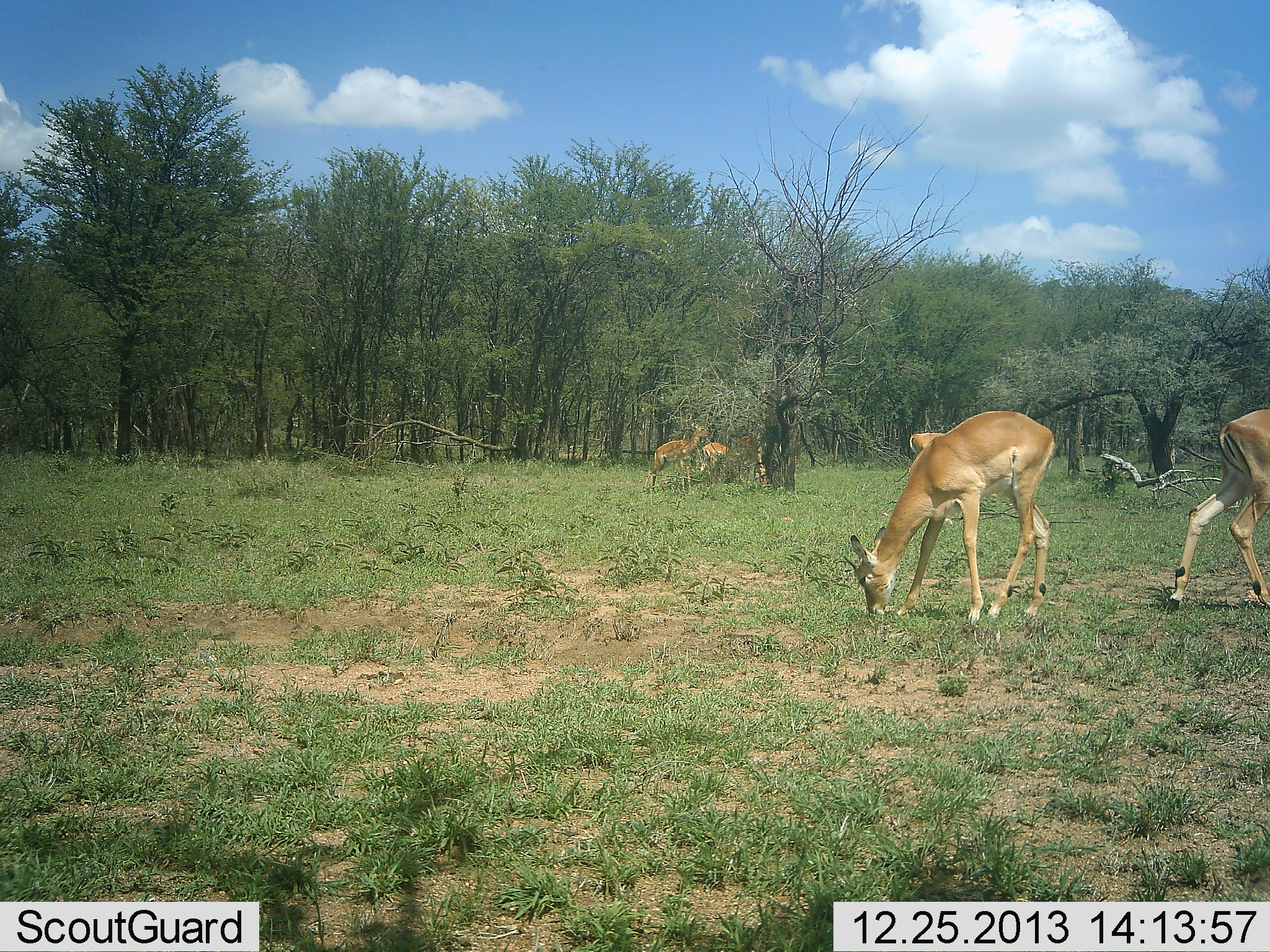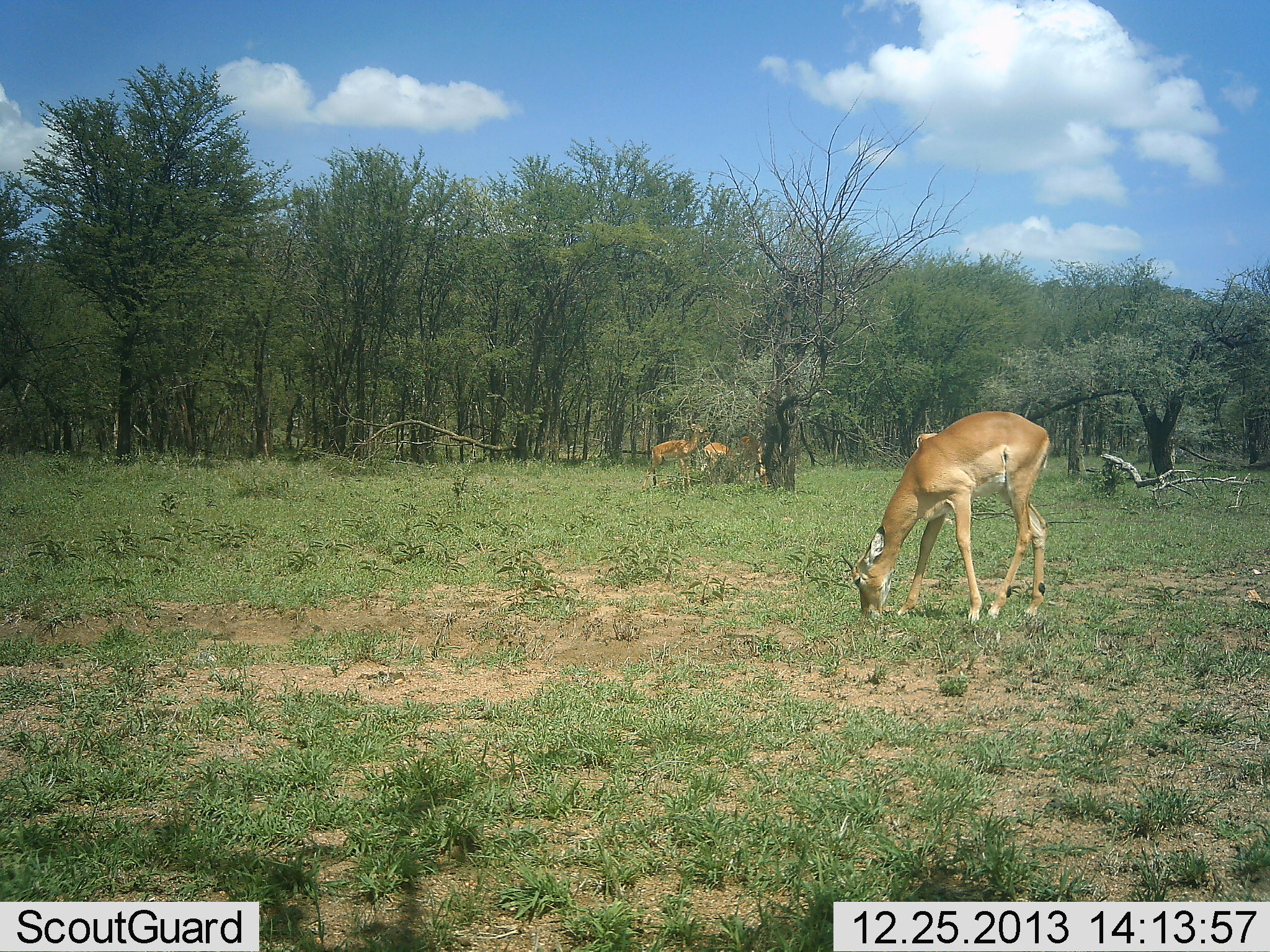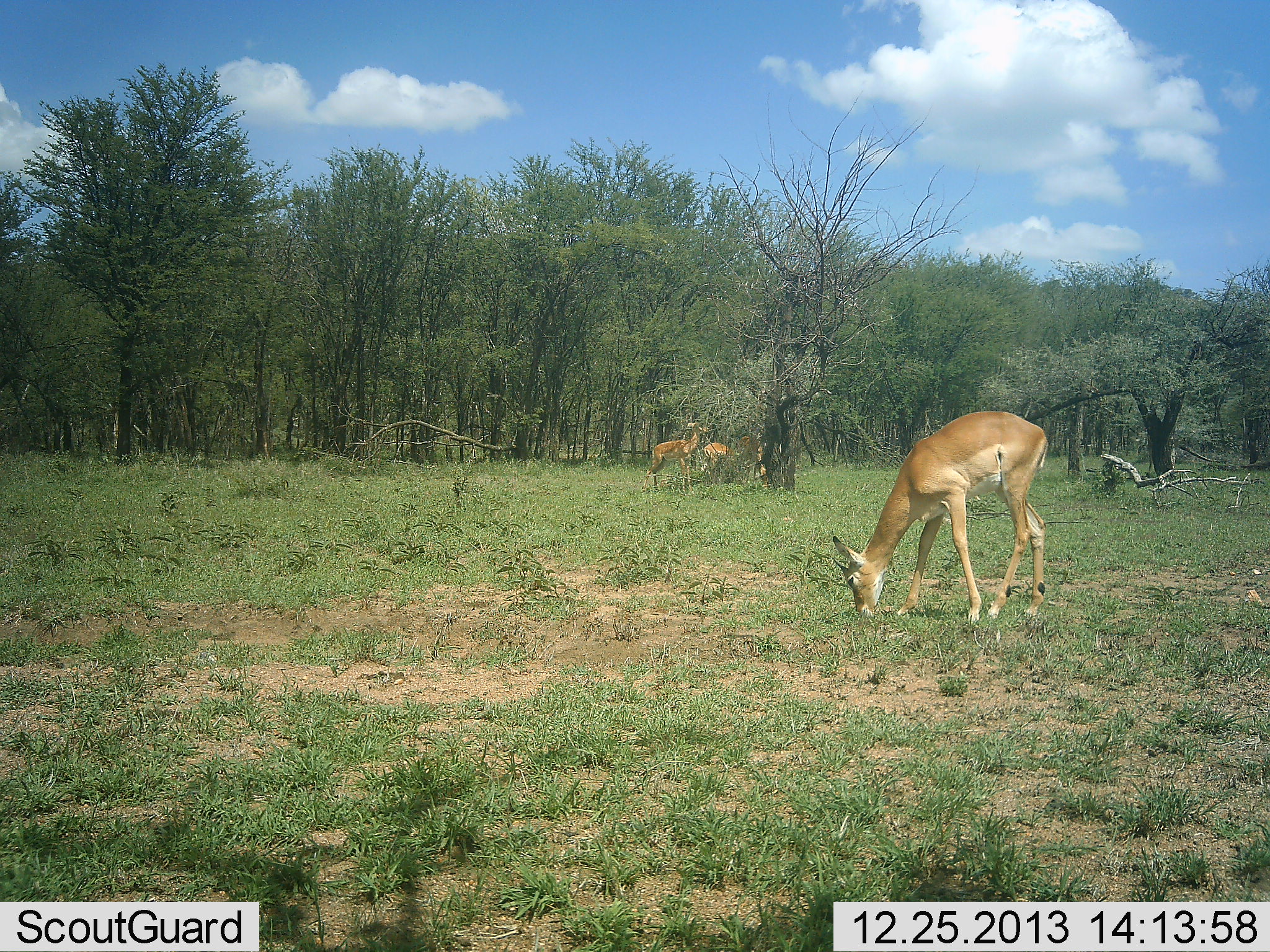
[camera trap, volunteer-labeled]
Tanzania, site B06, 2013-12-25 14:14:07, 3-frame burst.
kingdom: Animalia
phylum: Chordata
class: Mammalia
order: Artiodactyla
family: Bovidae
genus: Aepyceros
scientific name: Aepyceros melampus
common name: impala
Impala (Aepyceros melampus), count 5. Behavior (volunteer vote fractions): standing 40%, resting 0%, moving 80%, interacting 0%. Young present (vote fraction): 0%. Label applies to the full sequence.